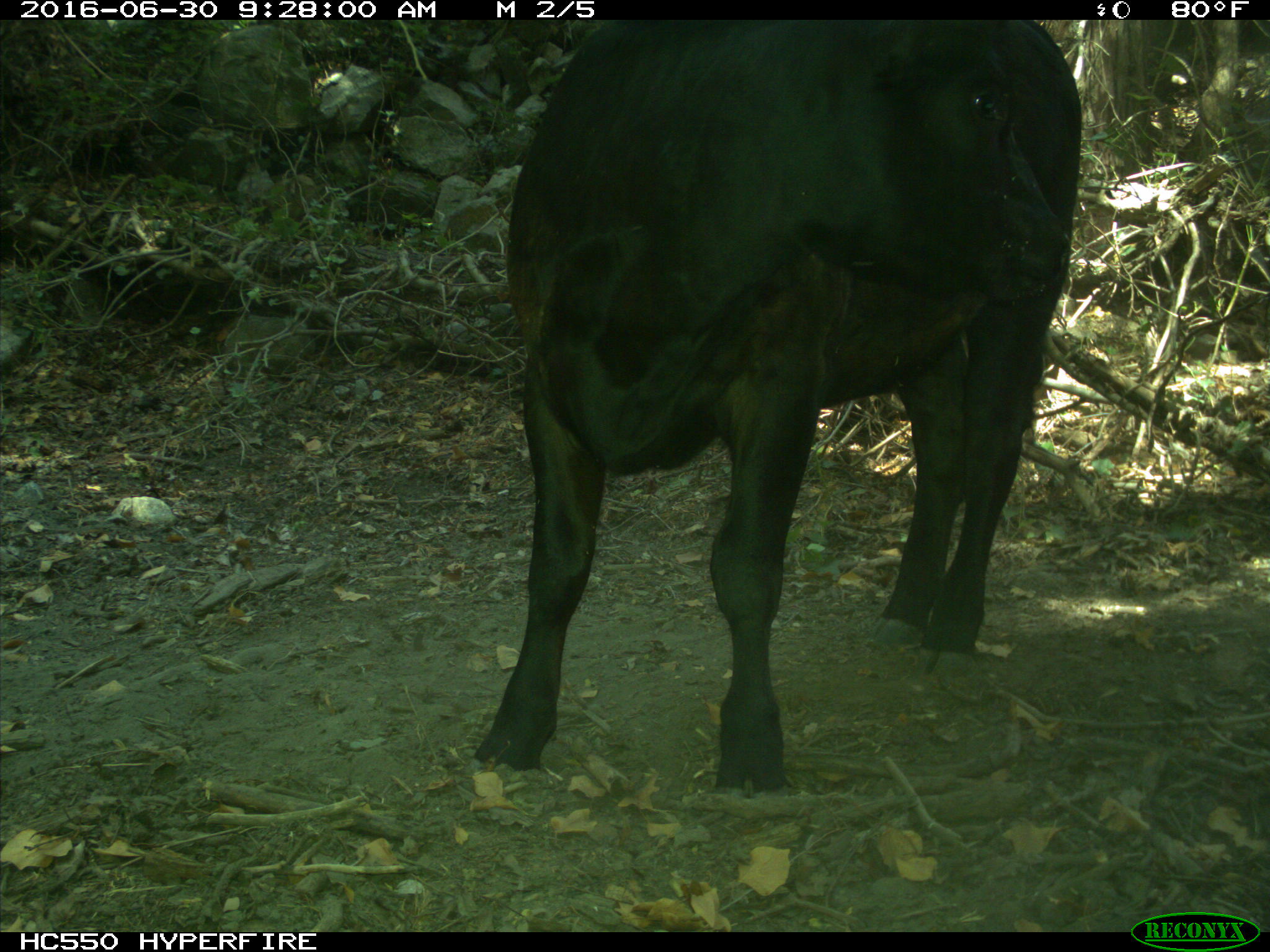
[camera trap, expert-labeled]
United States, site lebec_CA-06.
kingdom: Animalia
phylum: Chordata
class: Mammalia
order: Artiodactyla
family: Bovidae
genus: Bos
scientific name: Bos taurus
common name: domestic cow